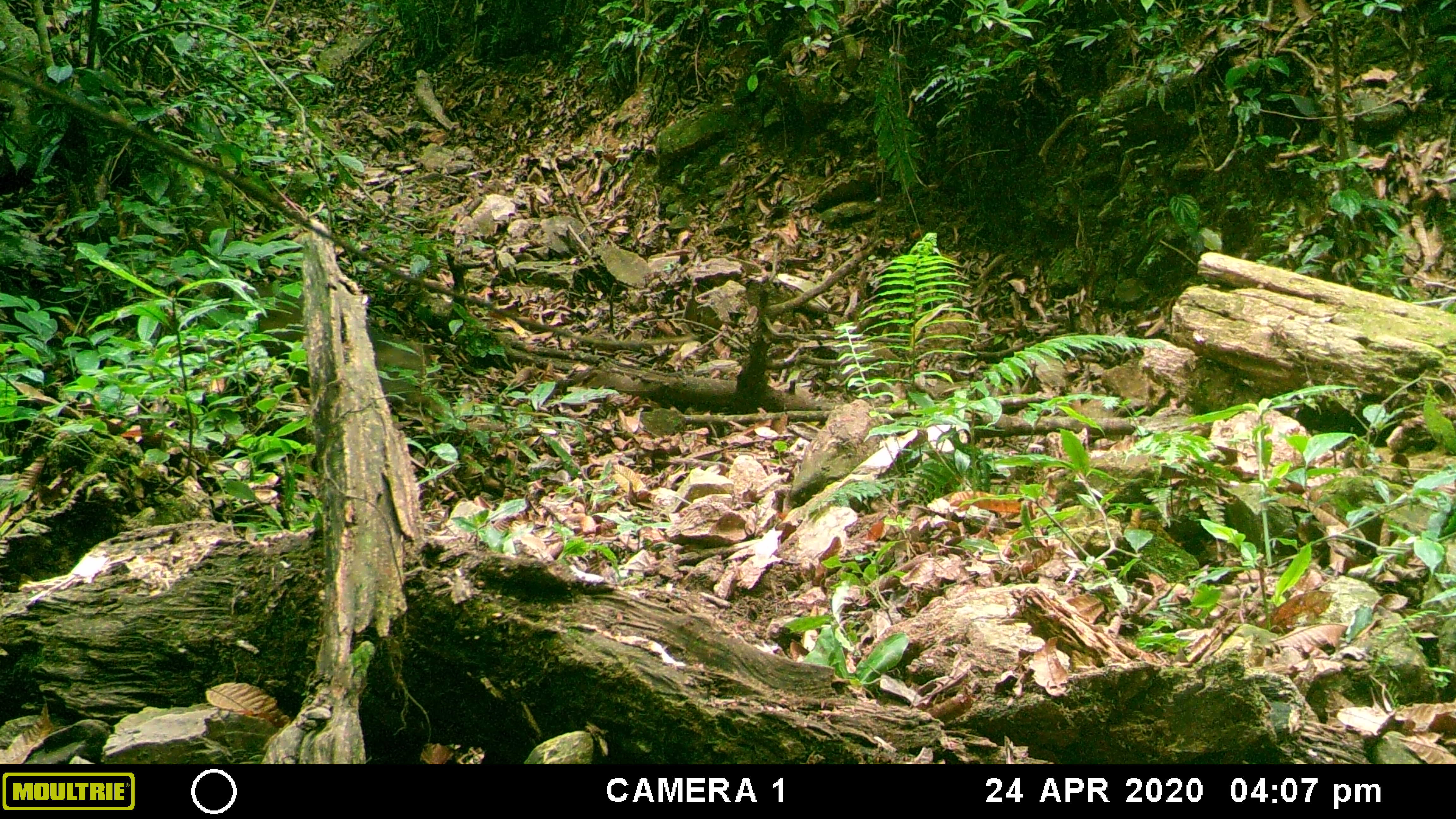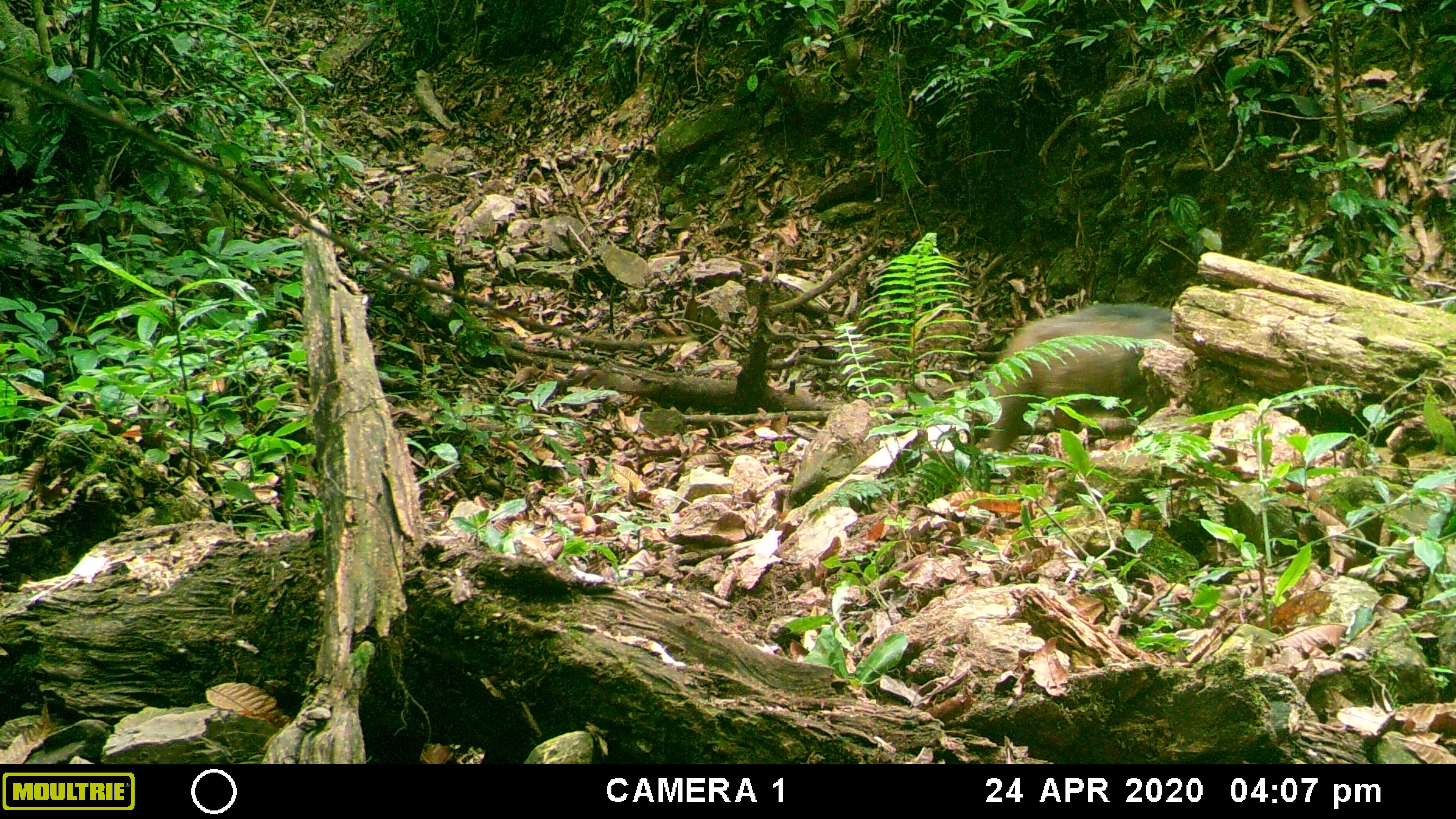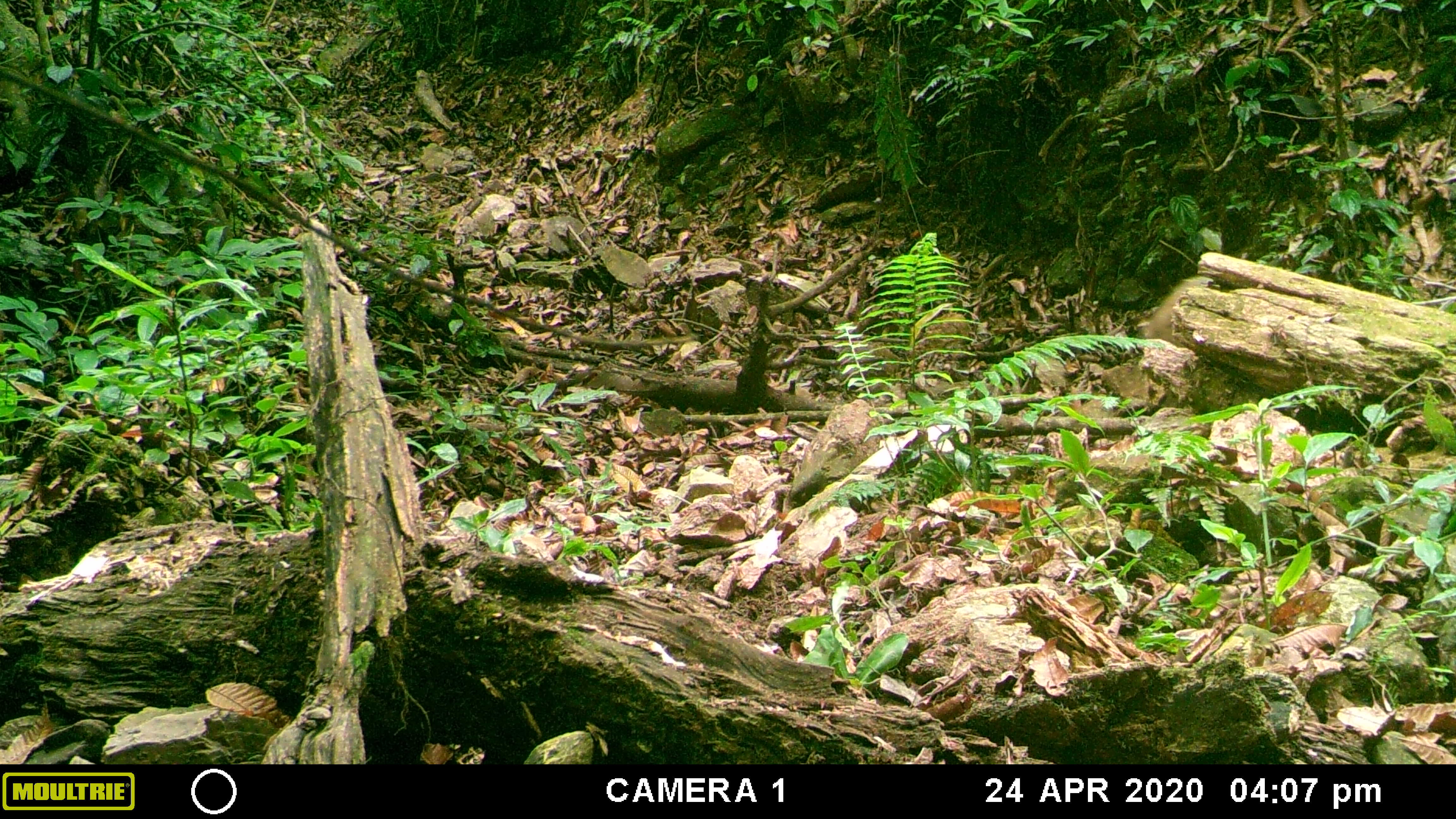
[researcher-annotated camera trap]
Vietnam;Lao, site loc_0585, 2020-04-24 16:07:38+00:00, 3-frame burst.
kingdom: Animalia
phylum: Chordata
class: Mammalia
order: Artiodactyla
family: Suidae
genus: Sus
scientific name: Sus scrofa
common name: eurasian wild pig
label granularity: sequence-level